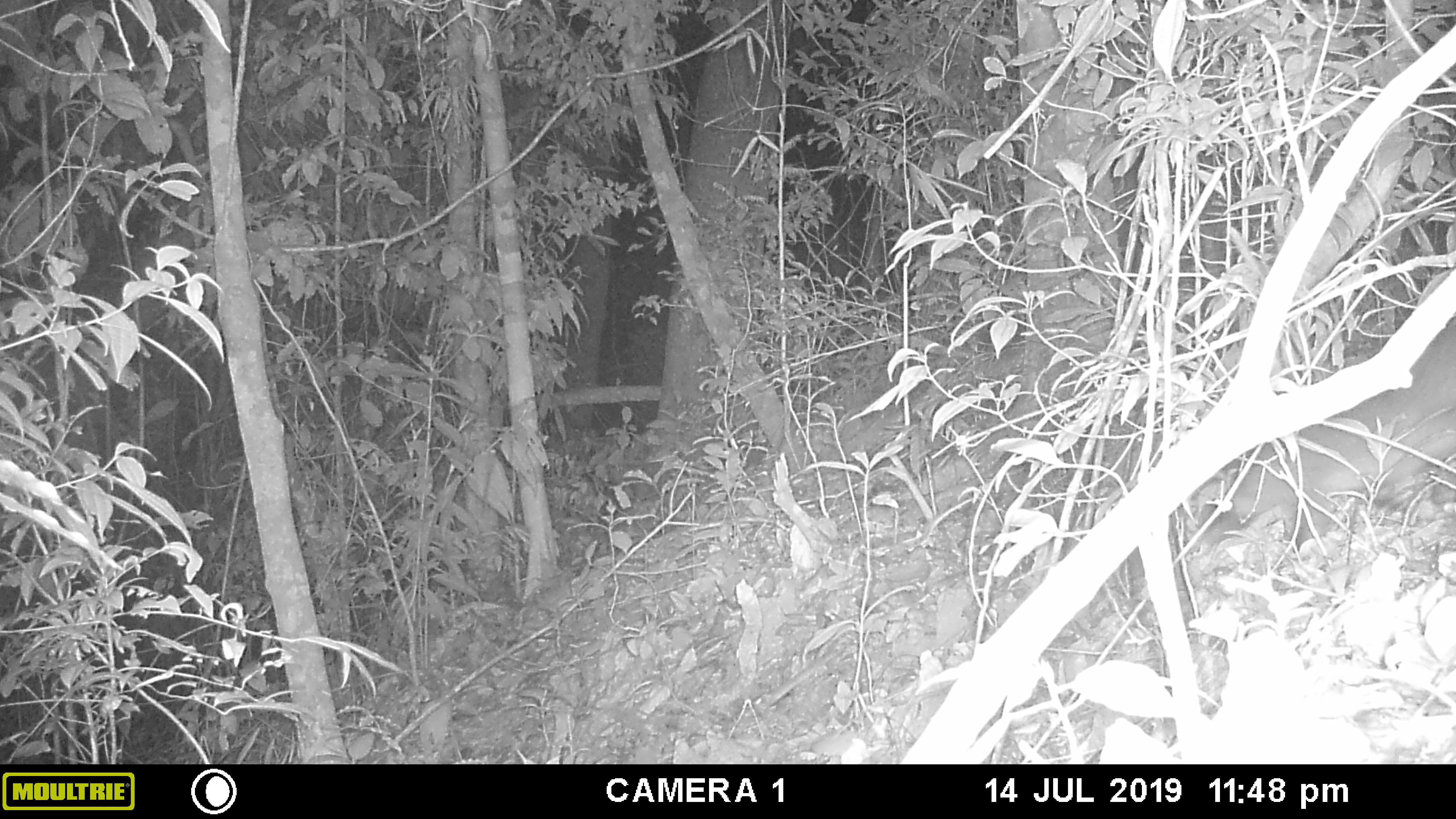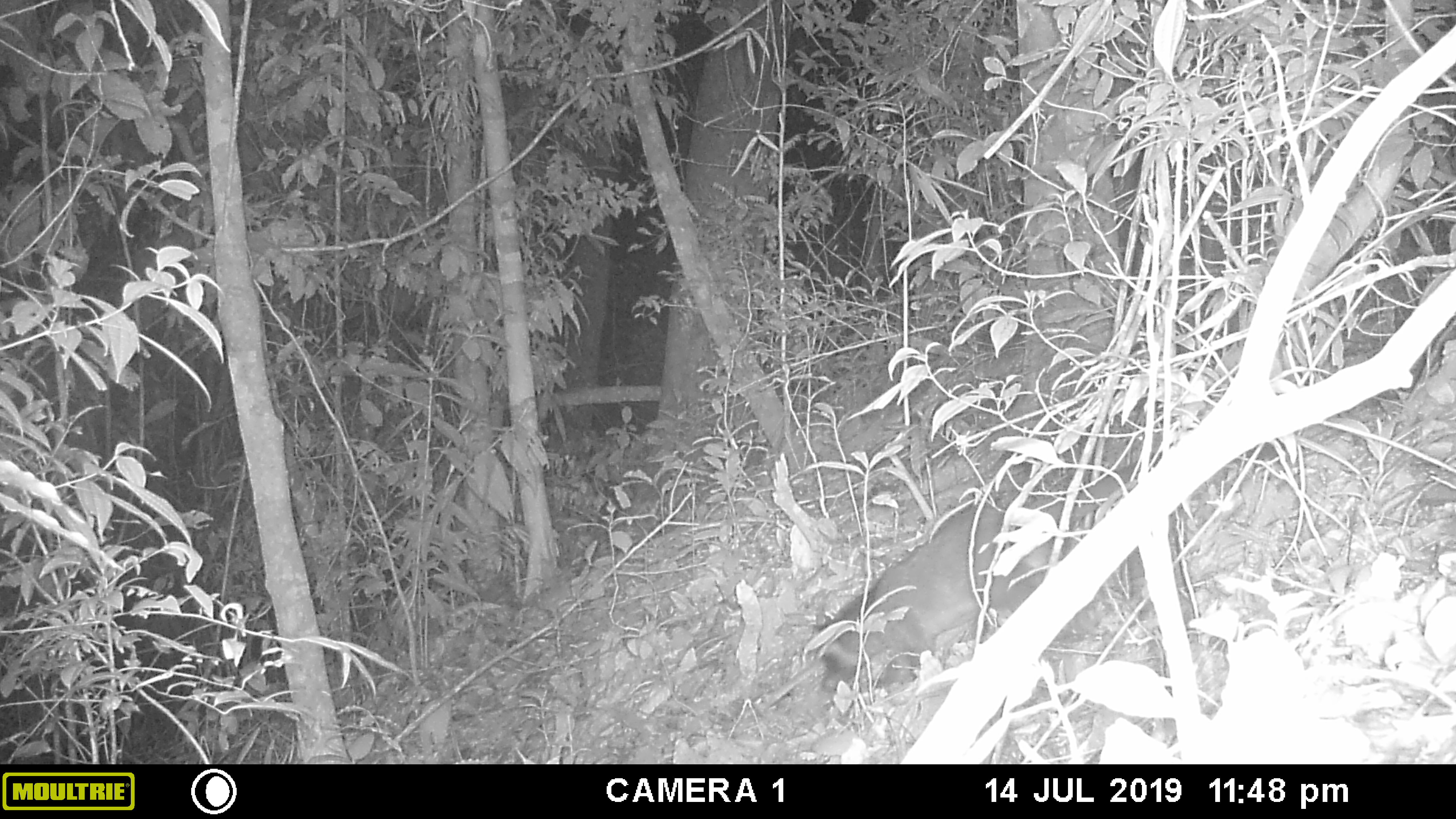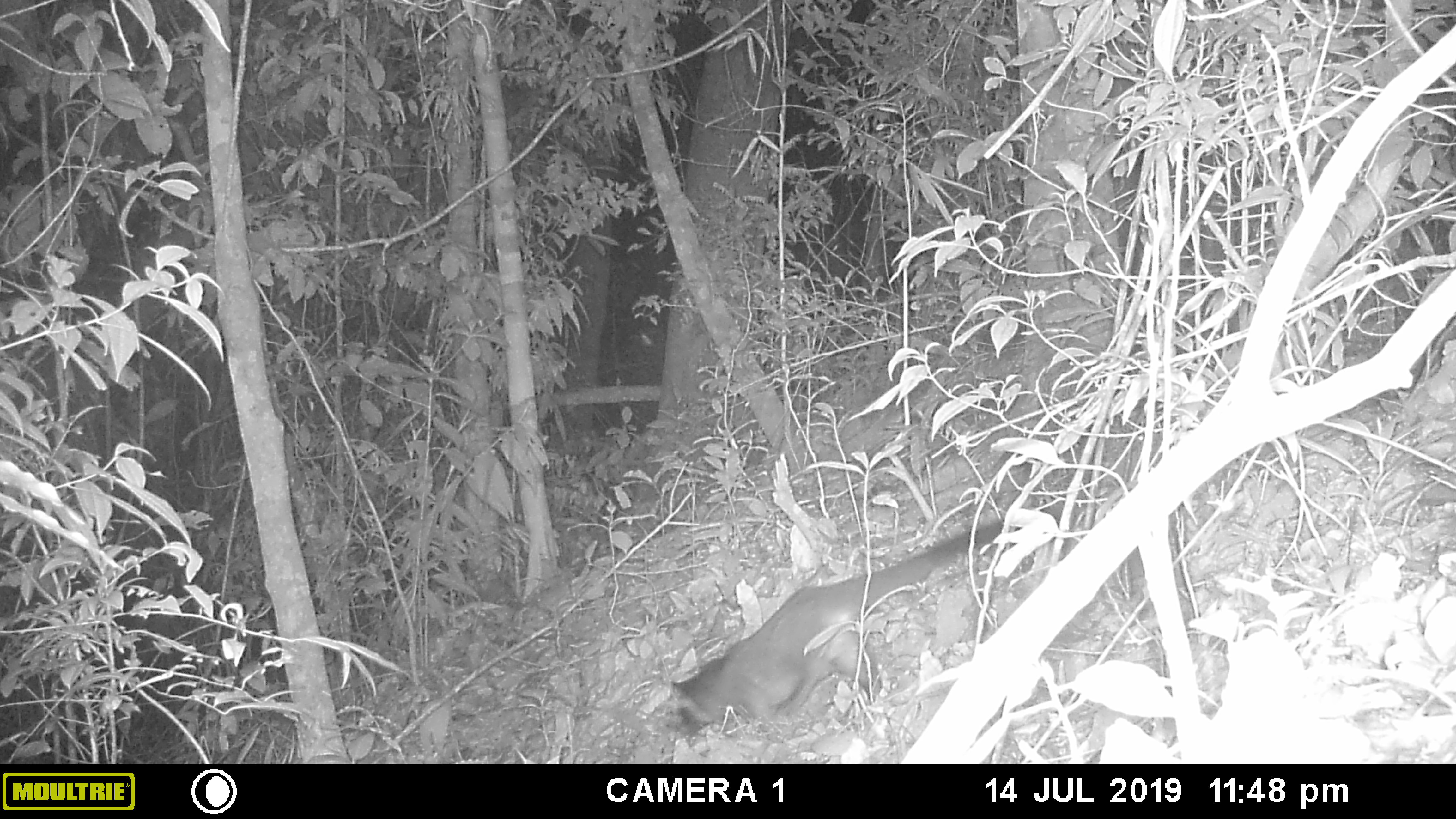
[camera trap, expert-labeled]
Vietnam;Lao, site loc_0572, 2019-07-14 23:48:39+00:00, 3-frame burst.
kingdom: Animalia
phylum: Chordata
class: Mammalia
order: Carnivora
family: Viverridae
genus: Paguma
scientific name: Paguma larvata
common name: masked palm civet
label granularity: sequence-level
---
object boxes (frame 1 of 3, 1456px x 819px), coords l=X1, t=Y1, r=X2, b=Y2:
masked palm civet: l=1204, t=319, r=1456, b=550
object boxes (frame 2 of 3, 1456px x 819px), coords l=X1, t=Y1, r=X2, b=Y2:
masked palm civet: l=811, t=440, r=1284, b=692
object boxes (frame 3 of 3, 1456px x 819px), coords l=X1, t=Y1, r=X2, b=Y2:
masked palm civet: l=668, t=504, r=1065, b=742